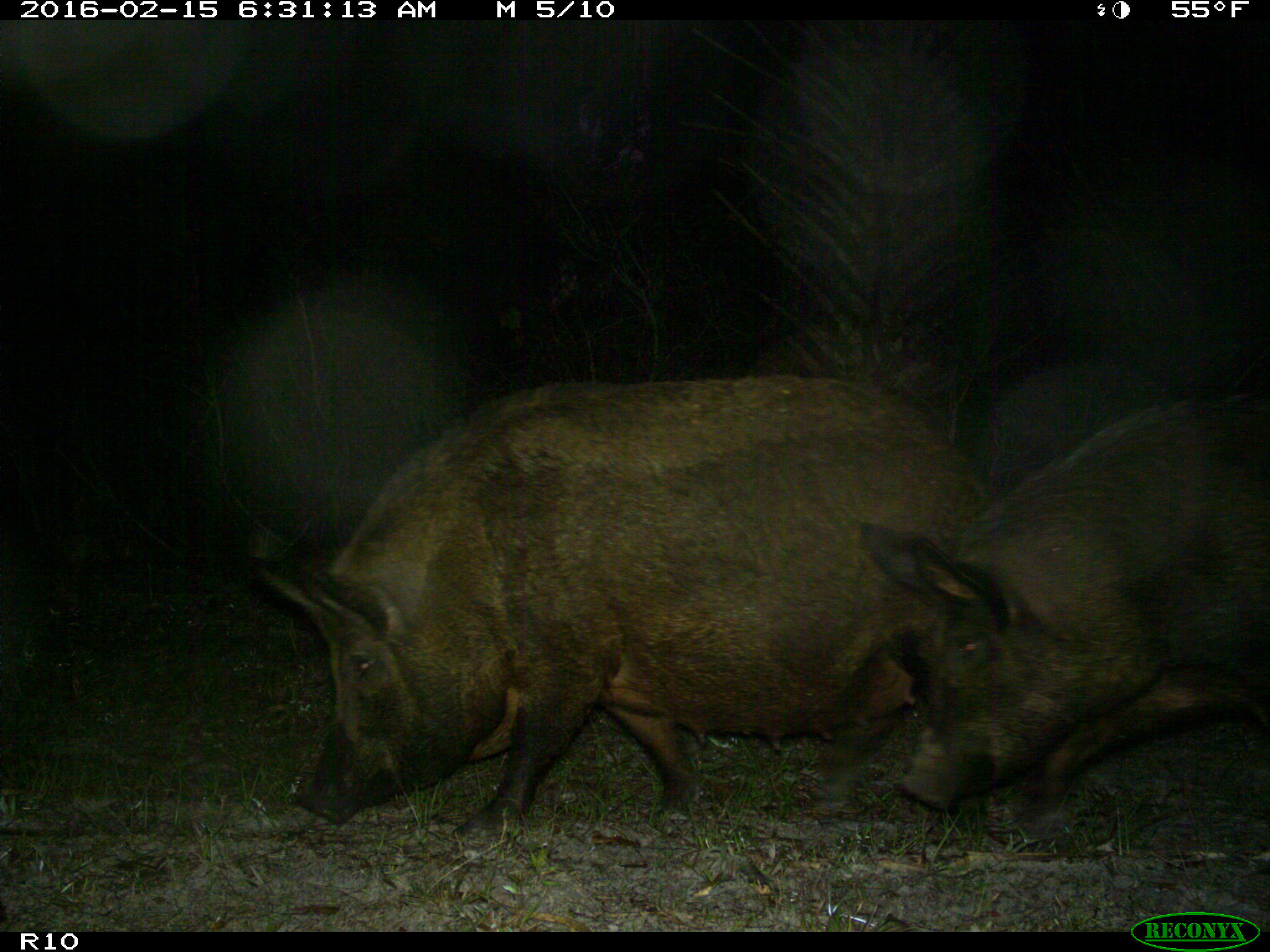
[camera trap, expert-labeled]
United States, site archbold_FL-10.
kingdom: Animalia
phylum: Chordata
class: Mammalia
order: Artiodactyla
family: Suidae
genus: Sus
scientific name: Sus scrofa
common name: wild boar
Sus scrofa (wild boar).